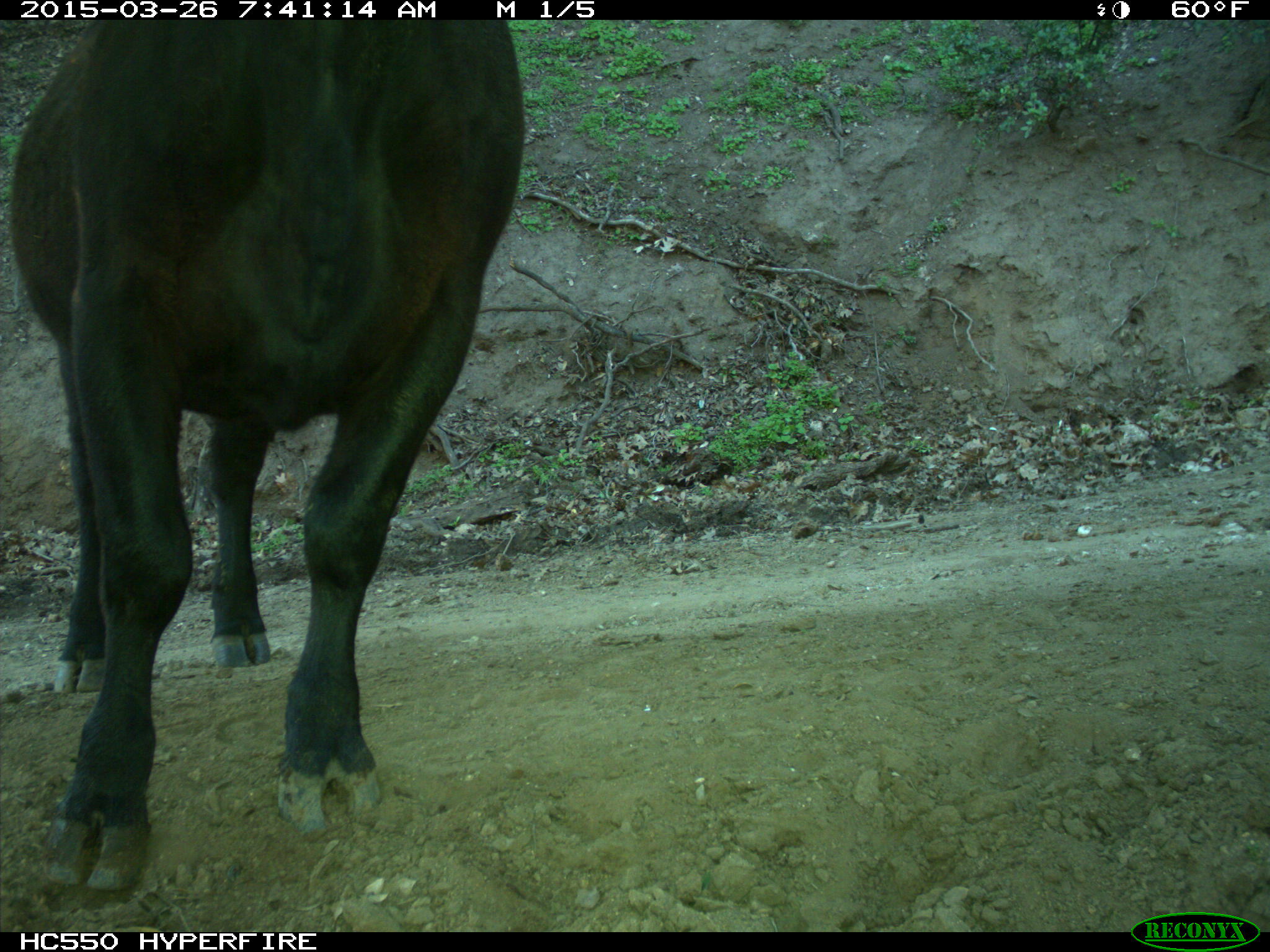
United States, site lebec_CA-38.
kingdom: Animalia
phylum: Chordata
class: Mammalia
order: Artiodactyla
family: Bovidae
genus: Bos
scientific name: Bos taurus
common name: domestic cow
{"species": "Bos taurus (domestic cow)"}